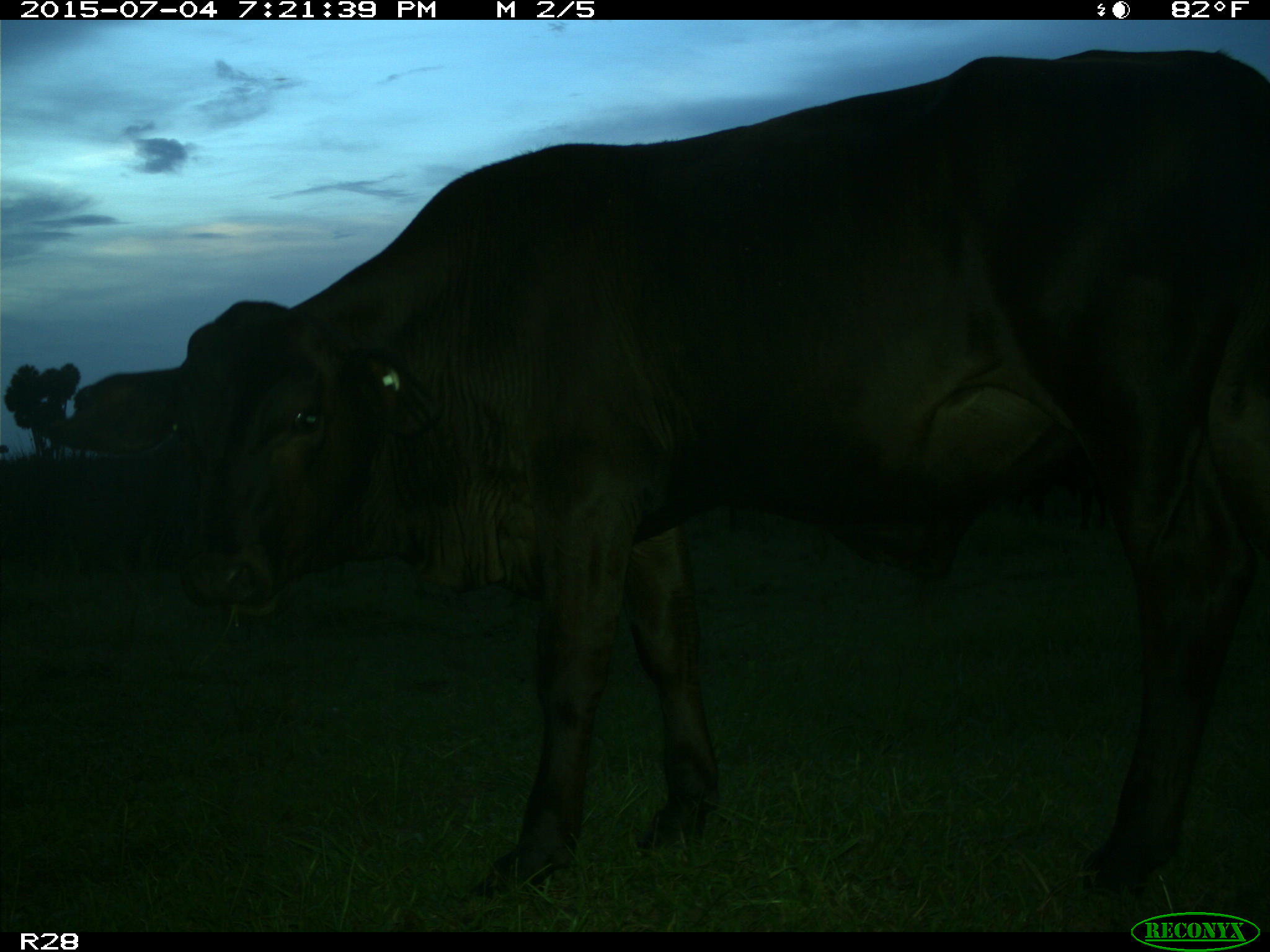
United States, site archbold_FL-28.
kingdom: Animalia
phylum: Chordata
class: Mammalia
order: Artiodactyla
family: Bovidae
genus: Bos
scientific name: Bos taurus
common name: domestic cow